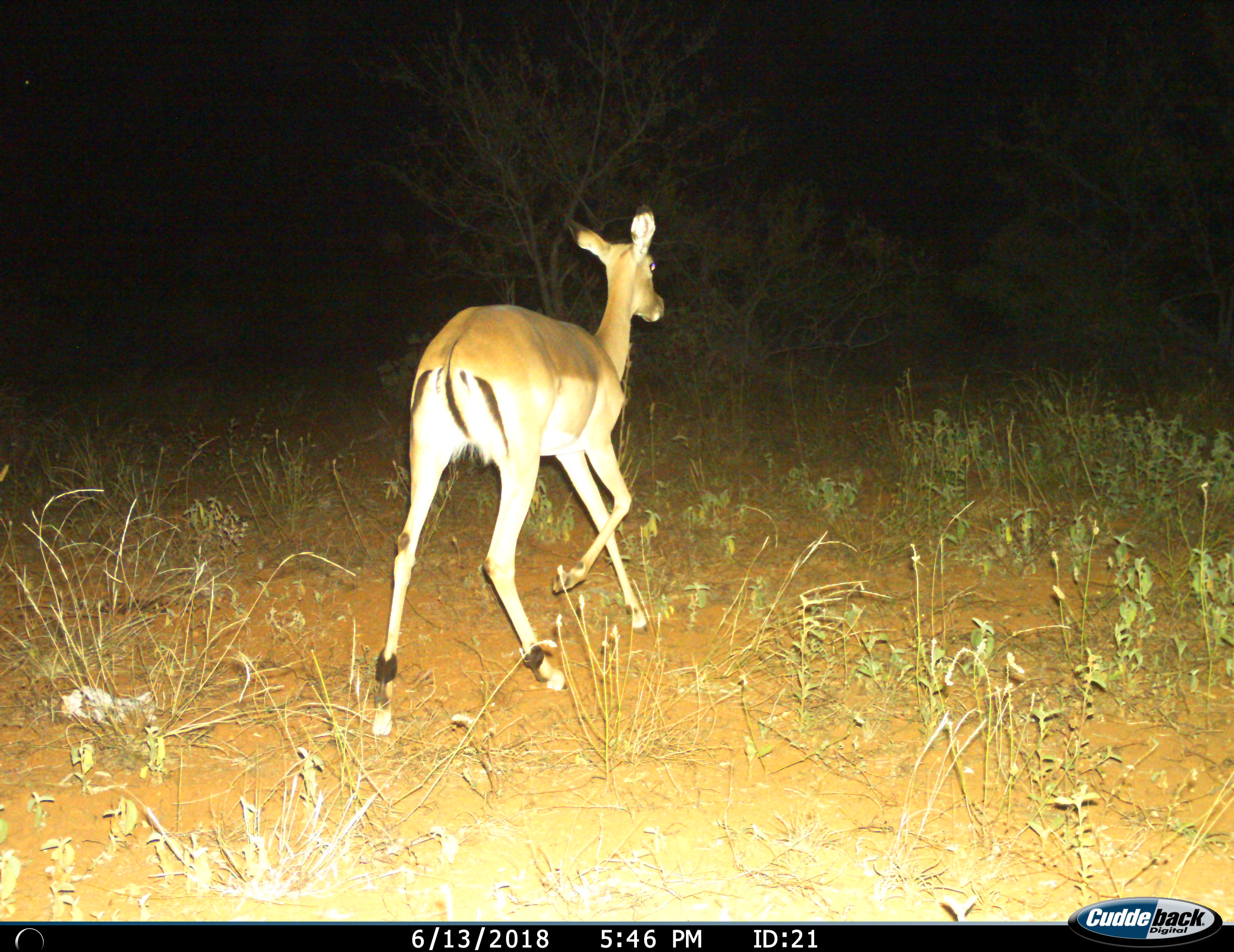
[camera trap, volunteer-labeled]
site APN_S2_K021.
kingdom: Animalia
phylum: Chordata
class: Mammalia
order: Artiodactyla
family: Bovidae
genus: Aepyceros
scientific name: Aepyceros melampus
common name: impala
Impala (Aepyceros melampus), count 1. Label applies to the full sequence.